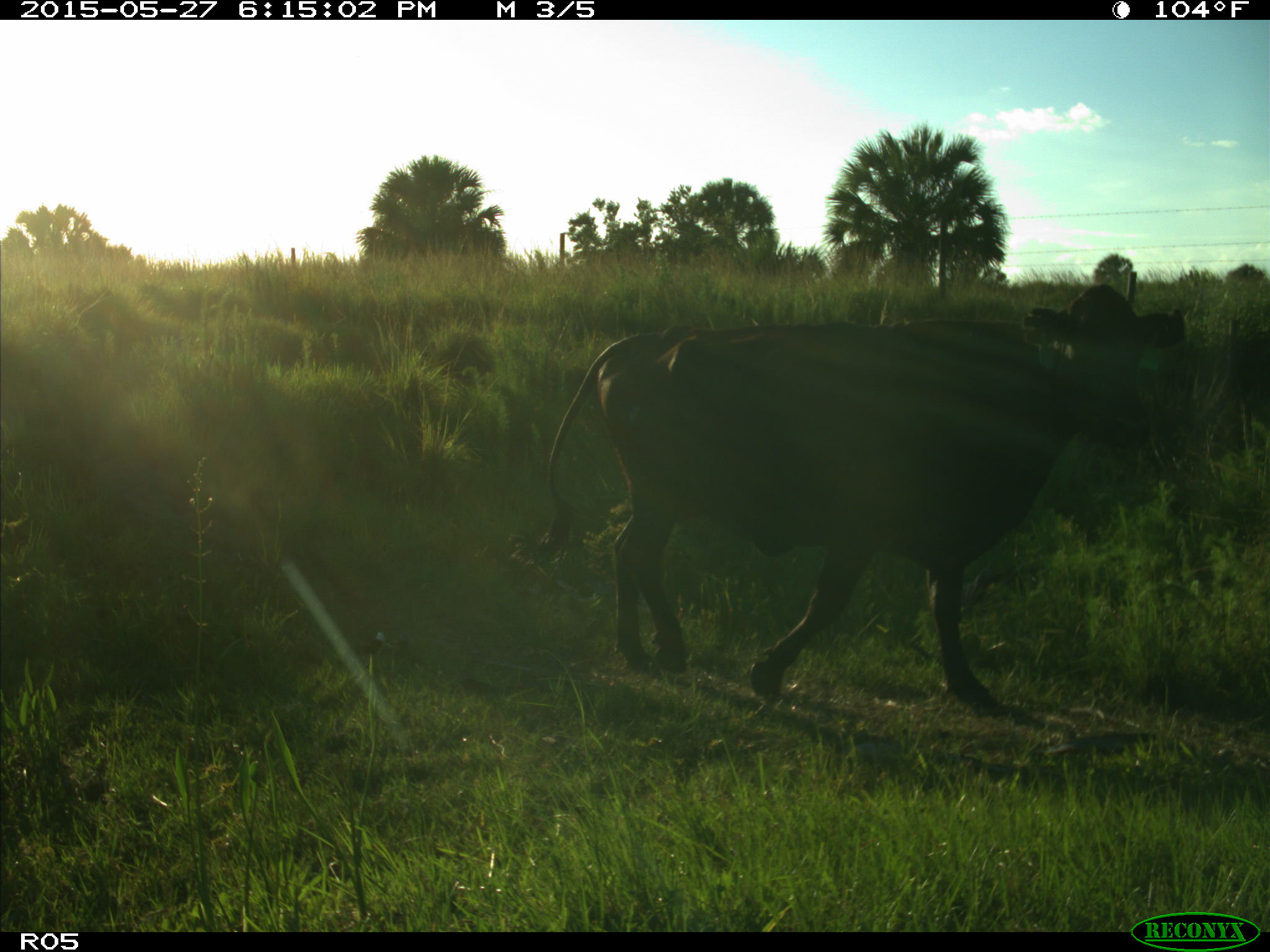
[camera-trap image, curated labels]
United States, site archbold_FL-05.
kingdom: Animalia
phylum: Chordata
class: Mammalia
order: Artiodactyla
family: Bovidae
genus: Bos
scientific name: Bos taurus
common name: domestic cow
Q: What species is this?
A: Bos taurus (domestic cow).